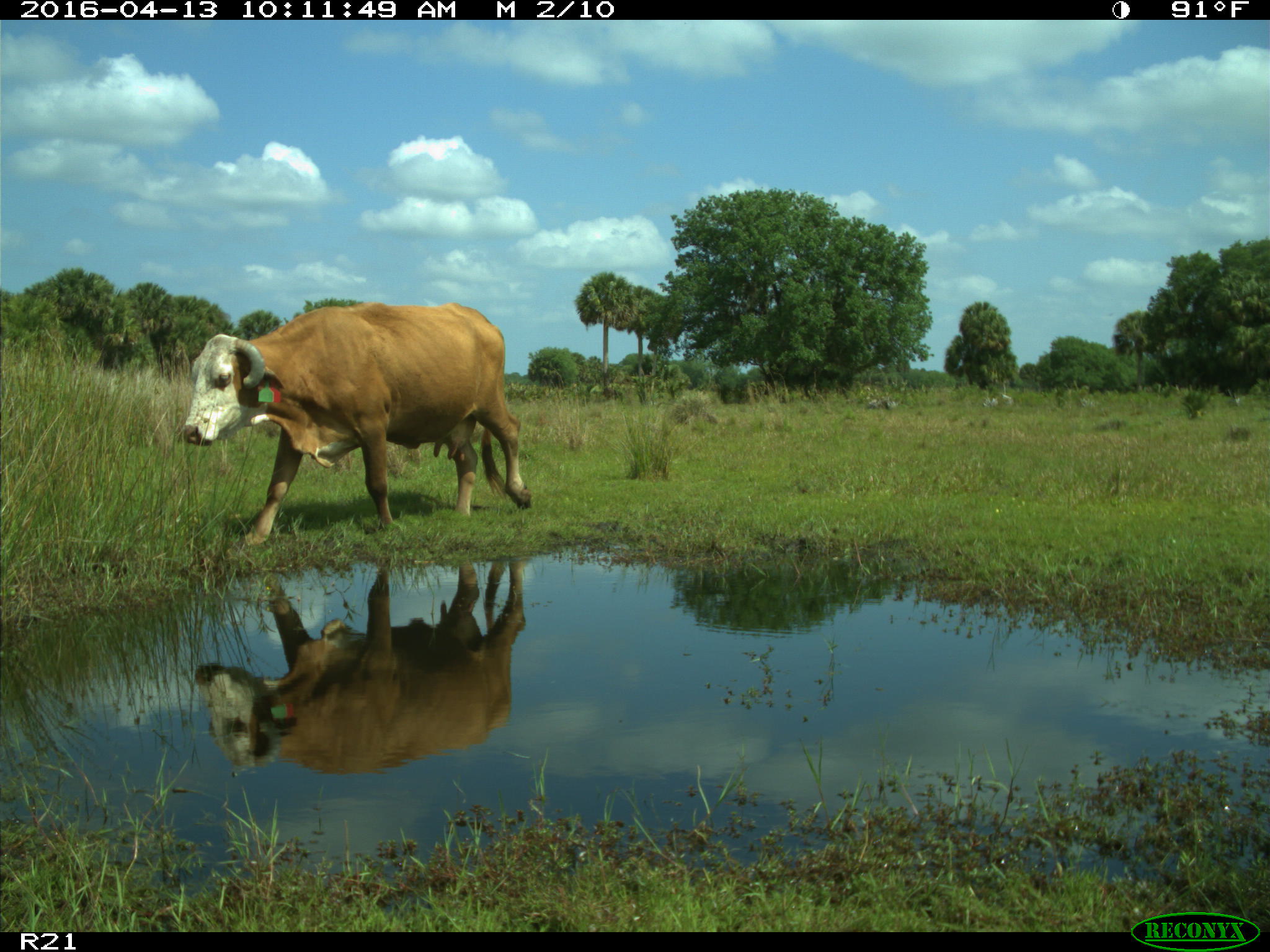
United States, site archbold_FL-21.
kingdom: Animalia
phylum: Chordata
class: Mammalia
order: Artiodactyla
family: Bovidae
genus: Bos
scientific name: Bos taurus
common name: domestic cow